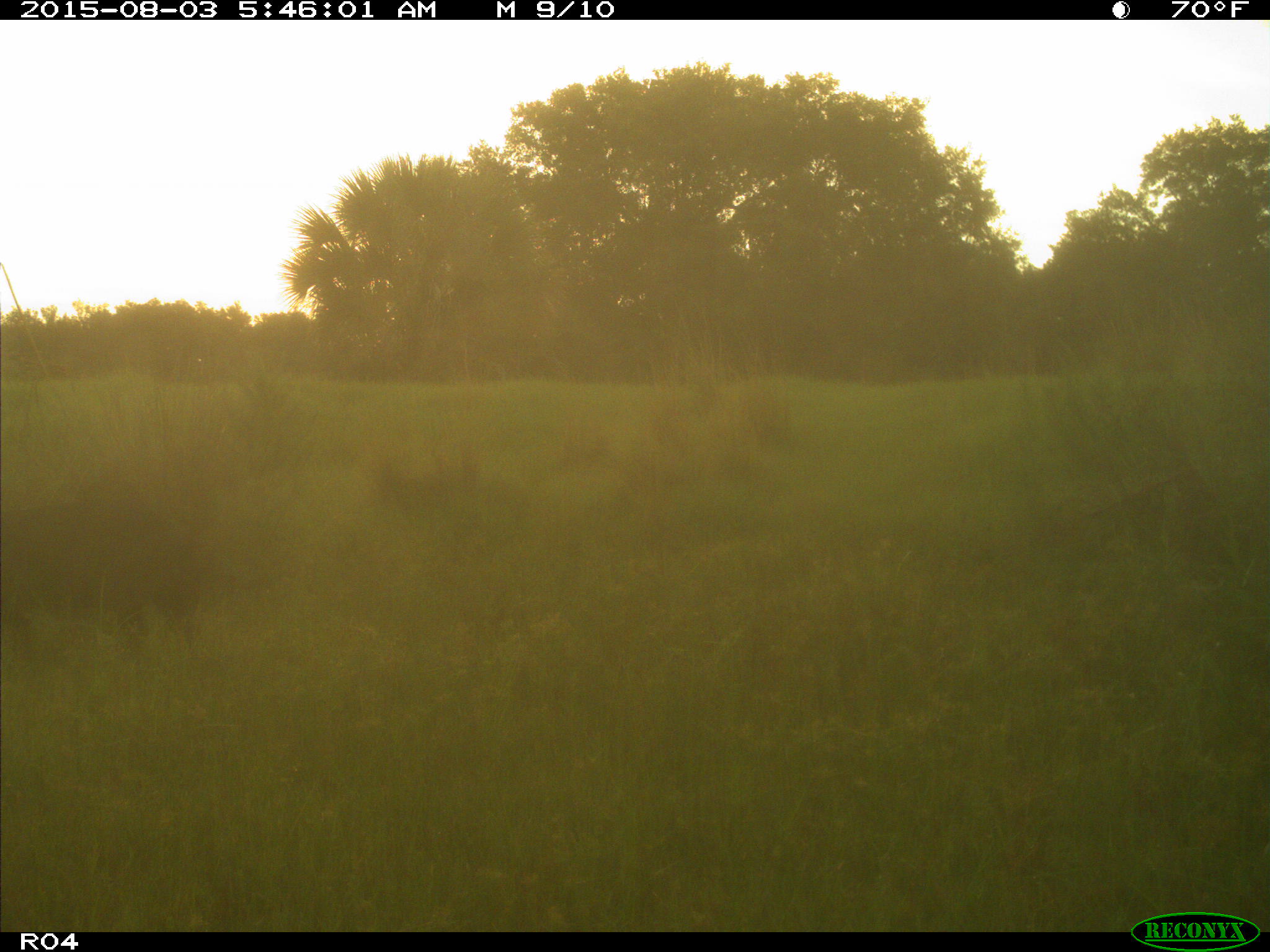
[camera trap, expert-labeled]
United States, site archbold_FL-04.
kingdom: Animalia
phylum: Chordata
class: Mammalia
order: Artiodactyla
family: Suidae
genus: Sus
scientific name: Sus scrofa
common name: wild boar